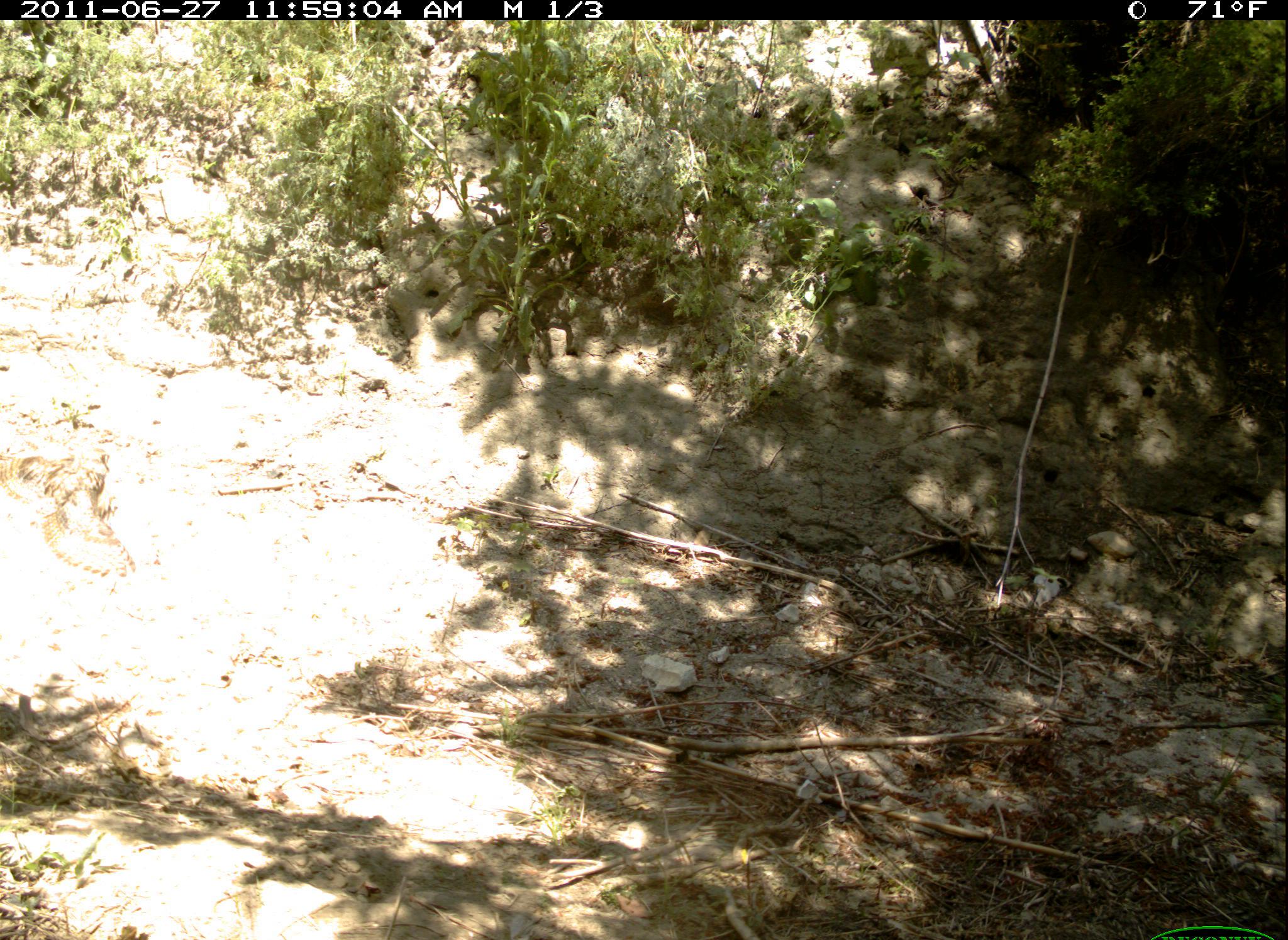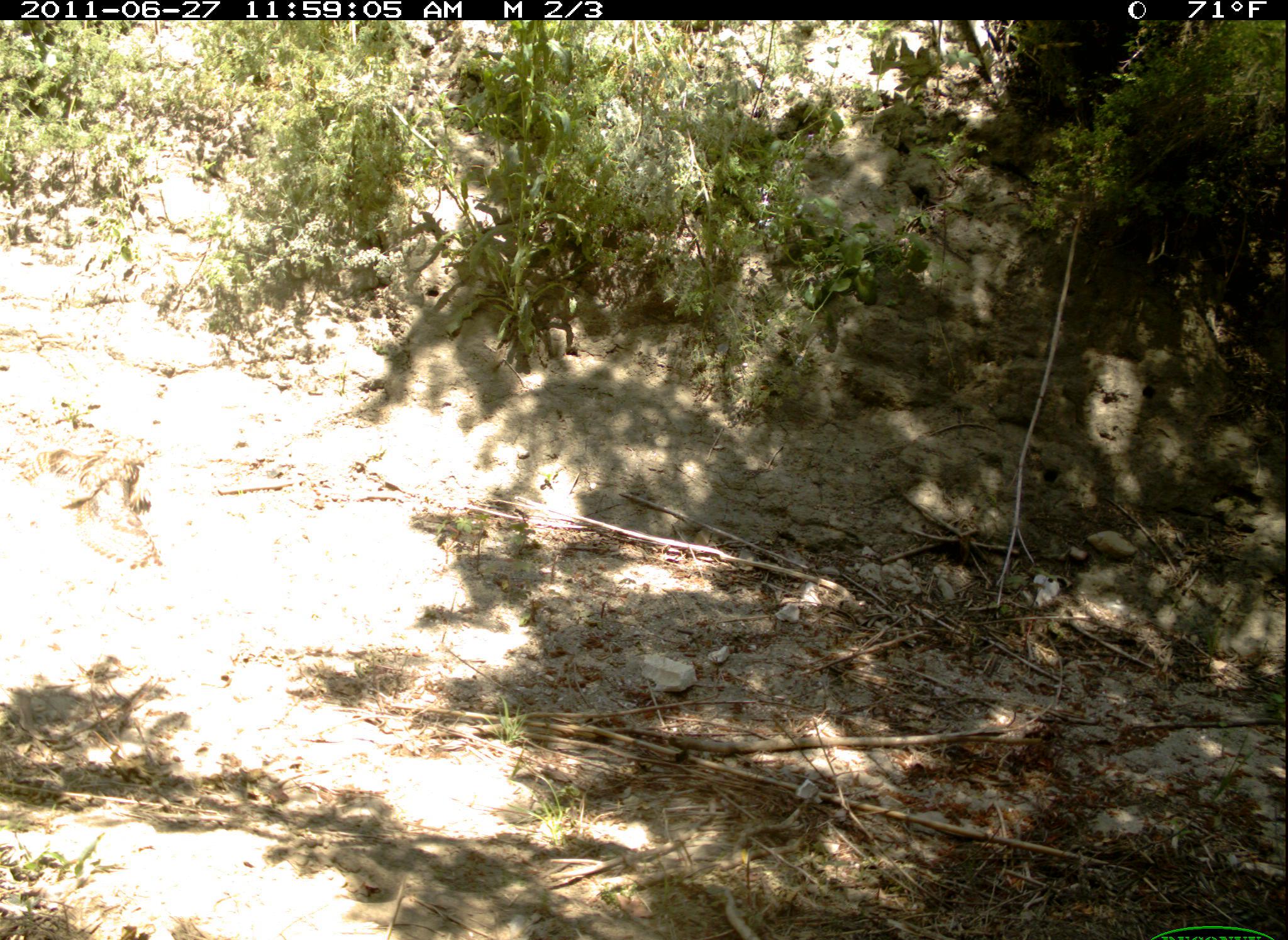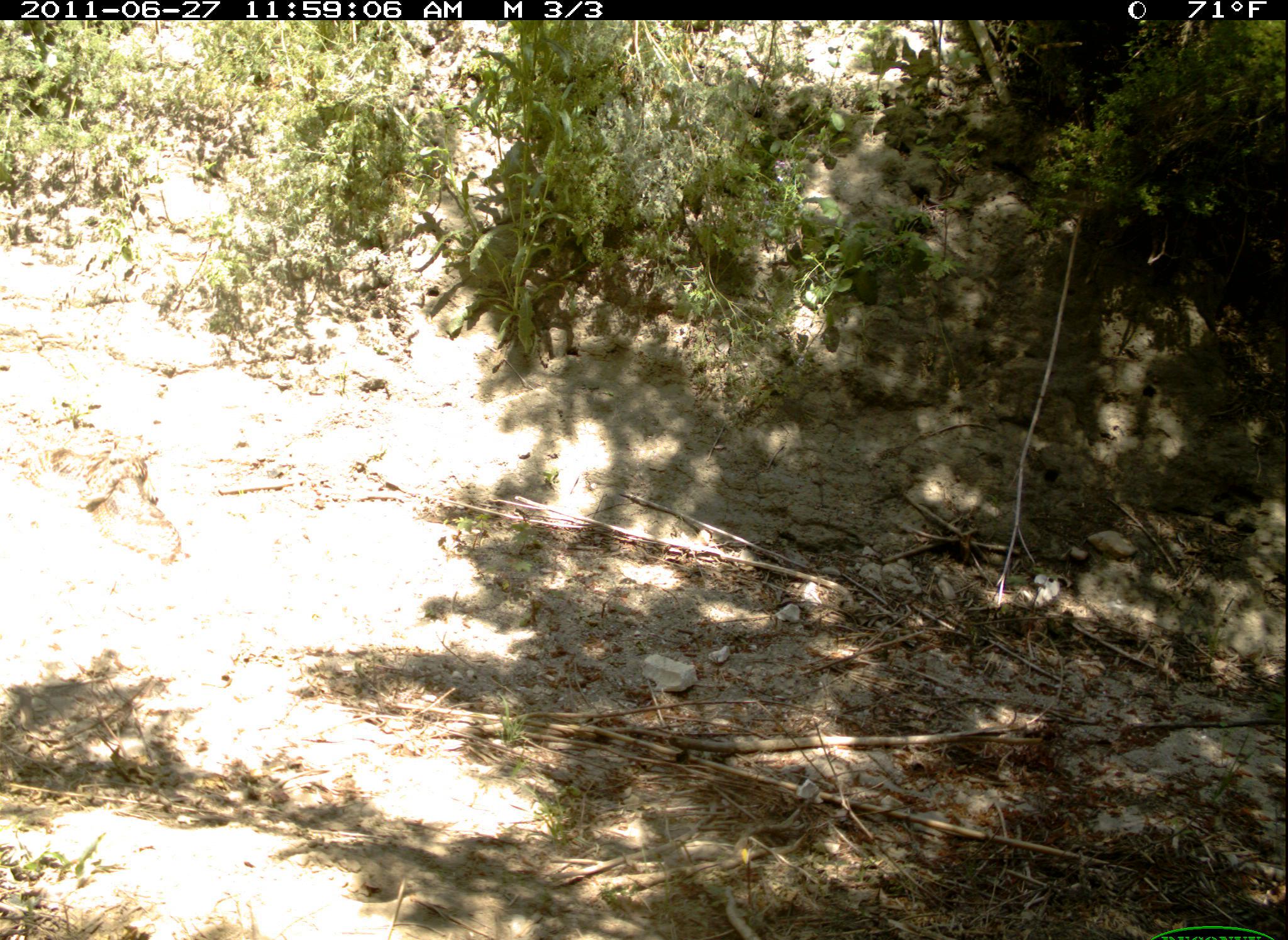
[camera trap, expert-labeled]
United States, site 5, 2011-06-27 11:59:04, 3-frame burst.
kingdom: Animalia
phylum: Chordata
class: Aves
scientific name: Aves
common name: bird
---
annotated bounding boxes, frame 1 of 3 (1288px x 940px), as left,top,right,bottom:
bird: 1,433,138,580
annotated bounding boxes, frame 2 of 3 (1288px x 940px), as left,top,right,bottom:
bird: 3,431,167,575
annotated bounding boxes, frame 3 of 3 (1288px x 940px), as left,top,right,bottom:
bird: 0,418,186,566